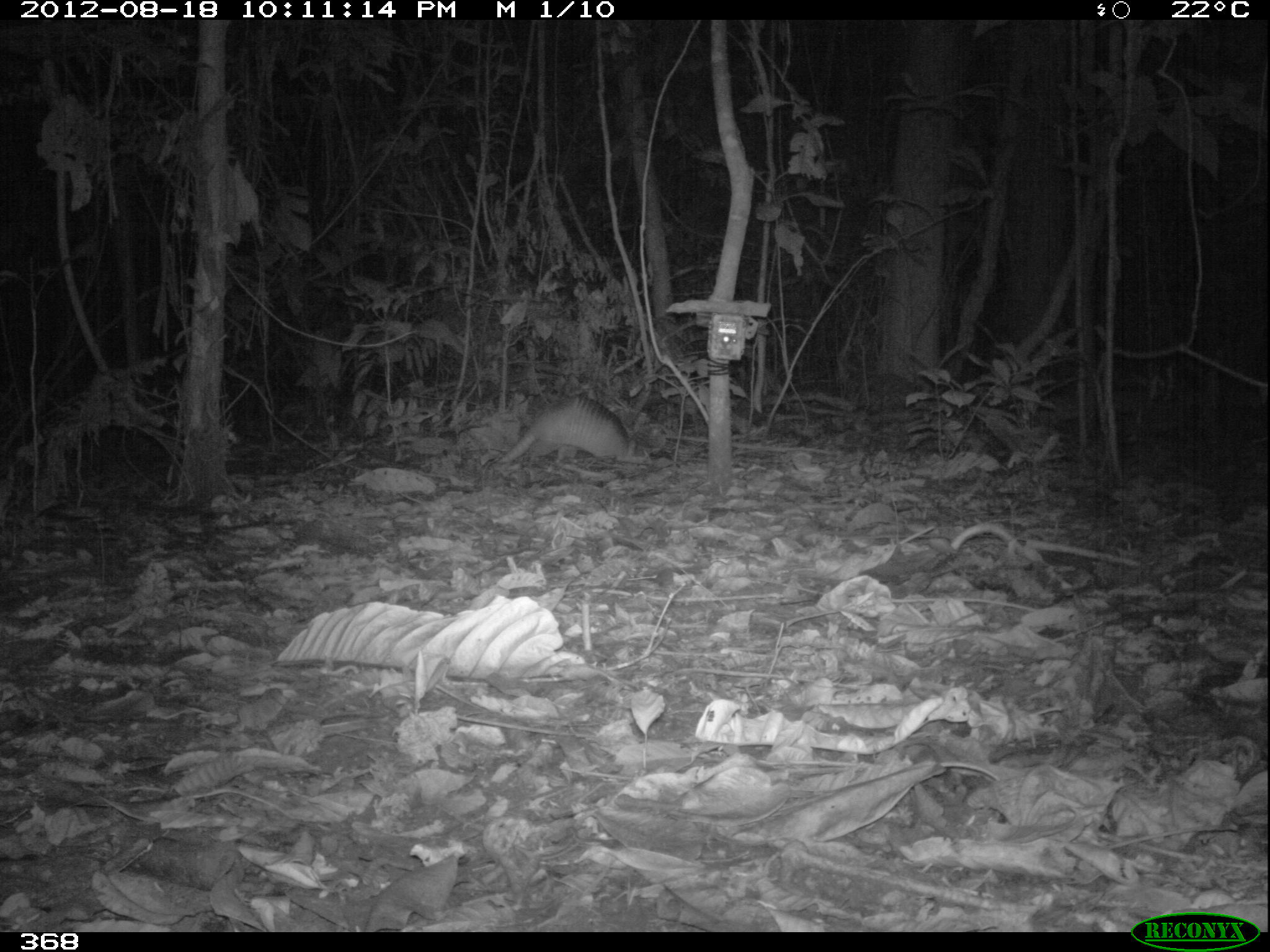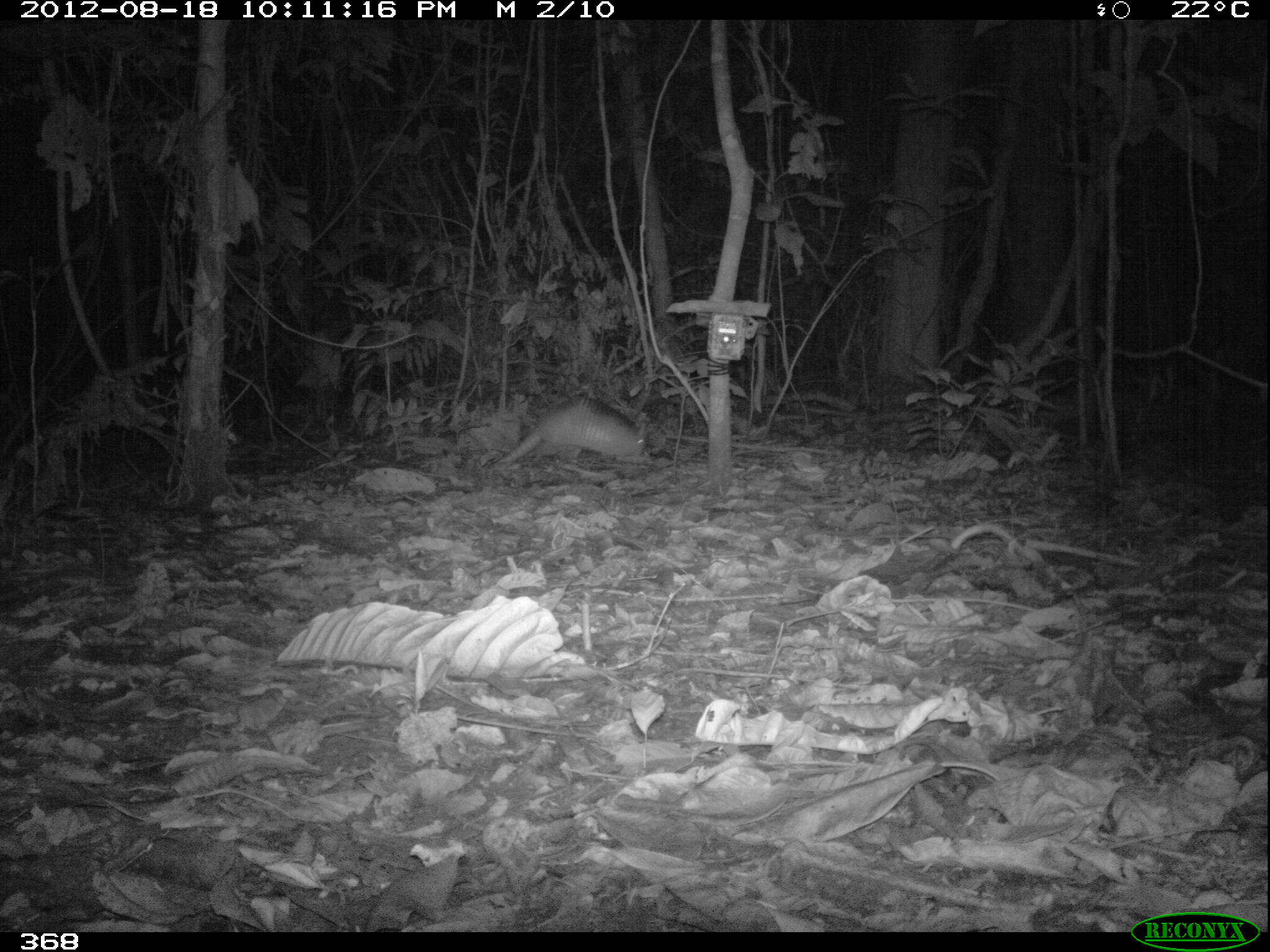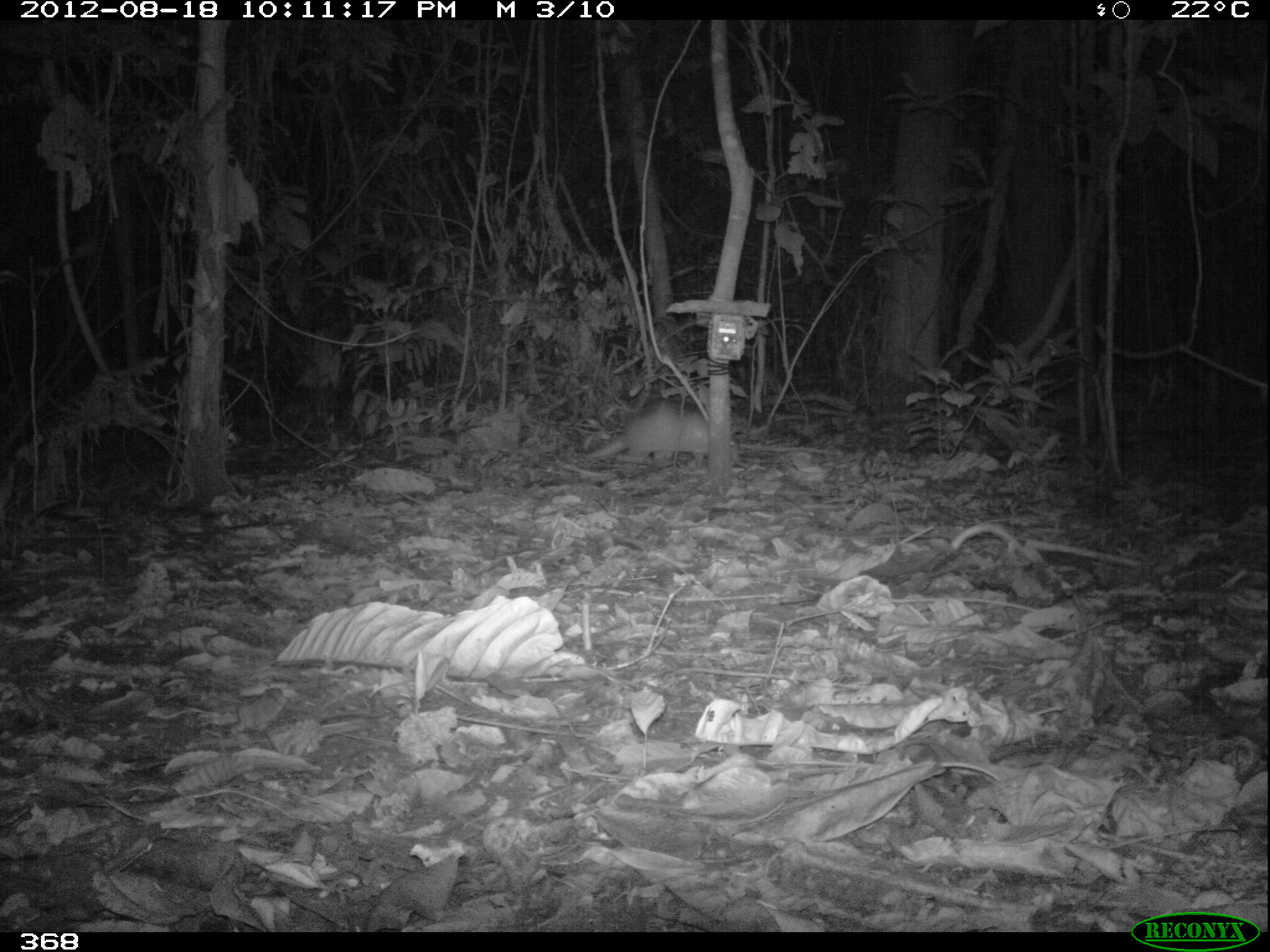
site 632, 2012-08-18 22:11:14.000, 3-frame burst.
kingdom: Animalia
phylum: Chordata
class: Mammalia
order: Cingulata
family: Dasypodidae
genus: Dasypus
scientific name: Dasypus novemcinctus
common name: nine-banded armadillo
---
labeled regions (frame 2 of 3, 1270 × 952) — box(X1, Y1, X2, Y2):
dasypus novemcinctus: box(498, 395, 647, 464)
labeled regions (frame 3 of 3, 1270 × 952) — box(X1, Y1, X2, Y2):
dasypus novemcinctus: box(584, 402, 740, 463)